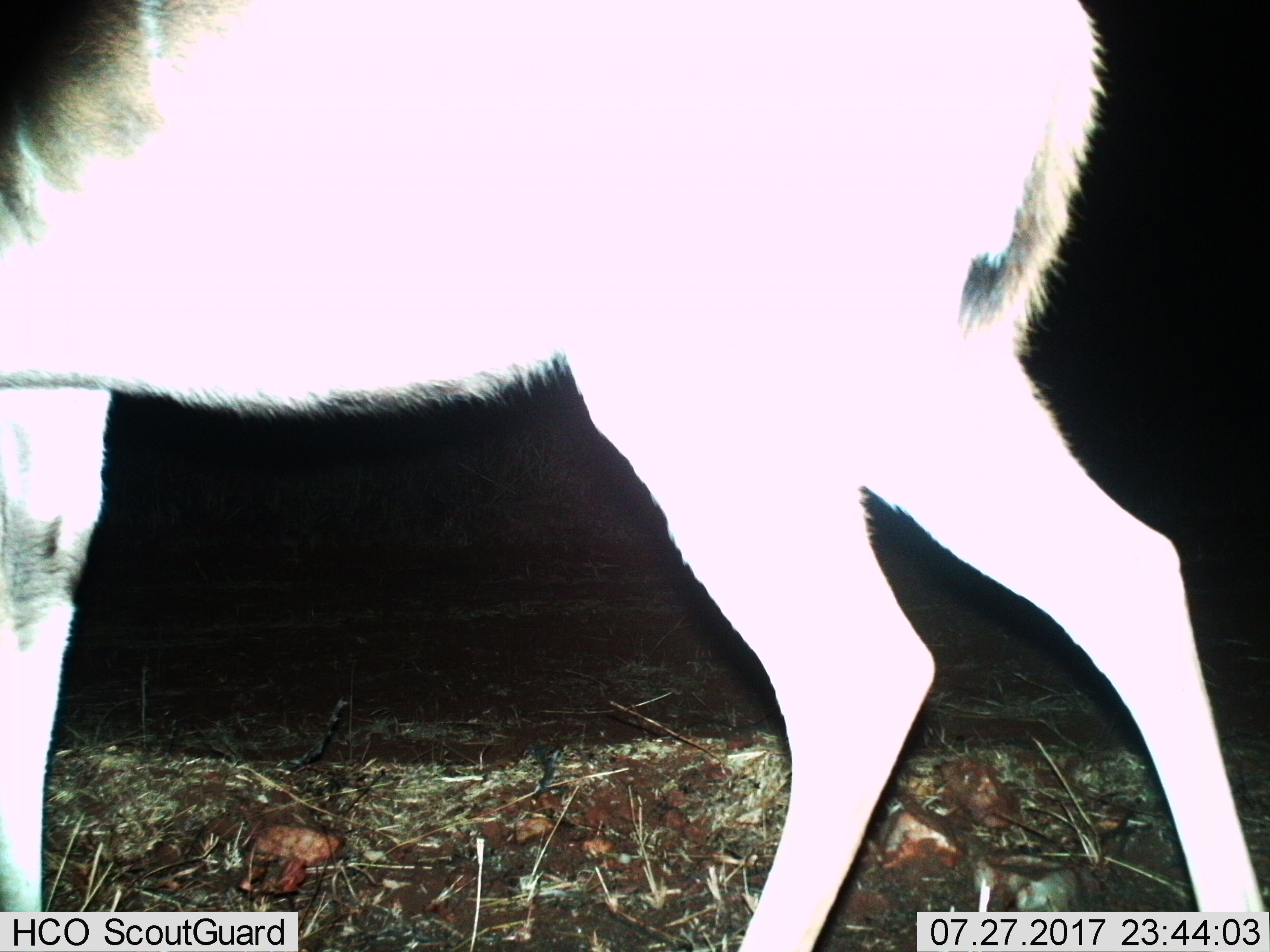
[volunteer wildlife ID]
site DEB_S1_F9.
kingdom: Animalia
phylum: Chordata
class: Mammalia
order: Artiodactyla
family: Bovidae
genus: Aepyceros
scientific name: Aepyceros melampus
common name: impala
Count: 1.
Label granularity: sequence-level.